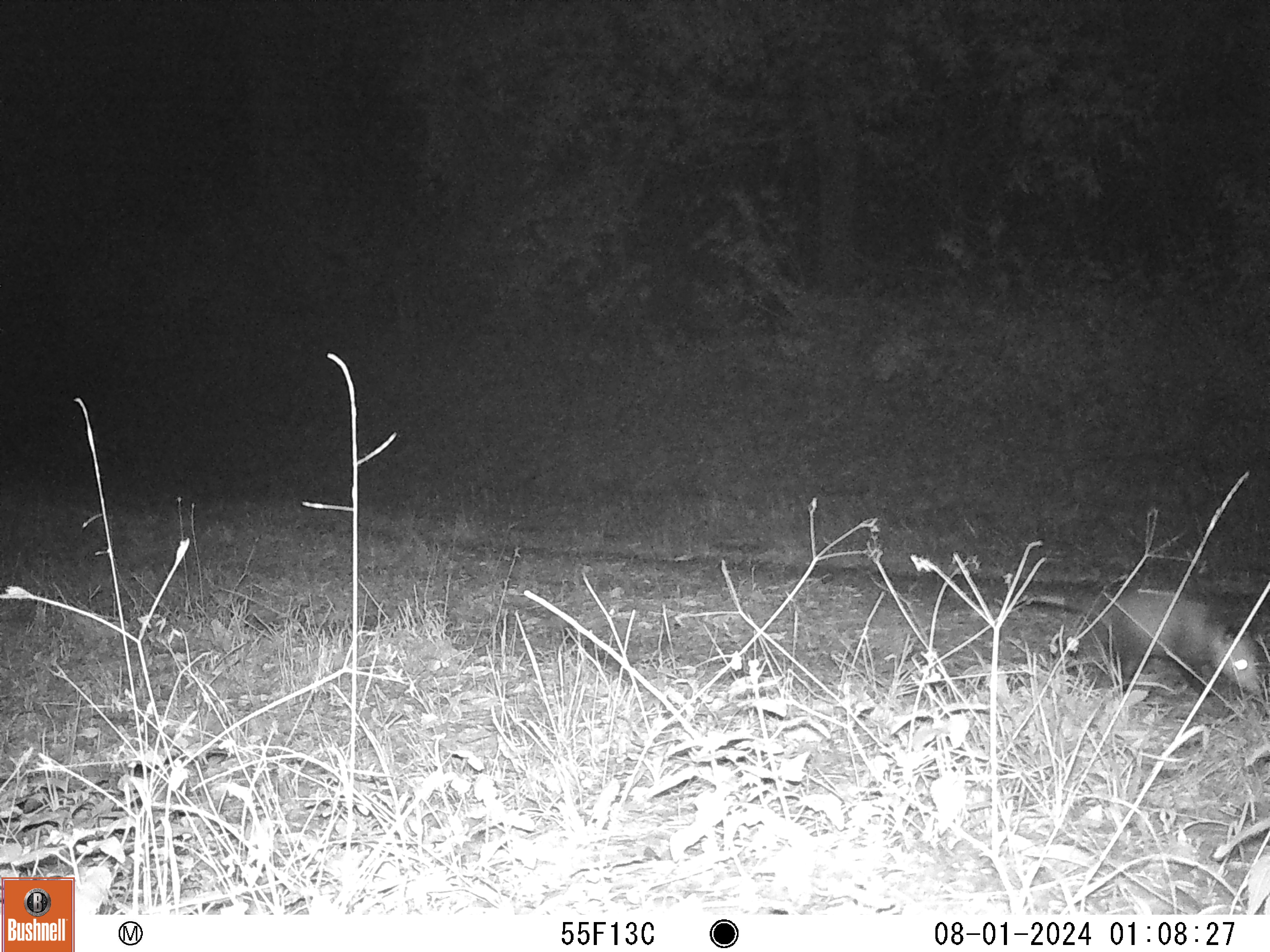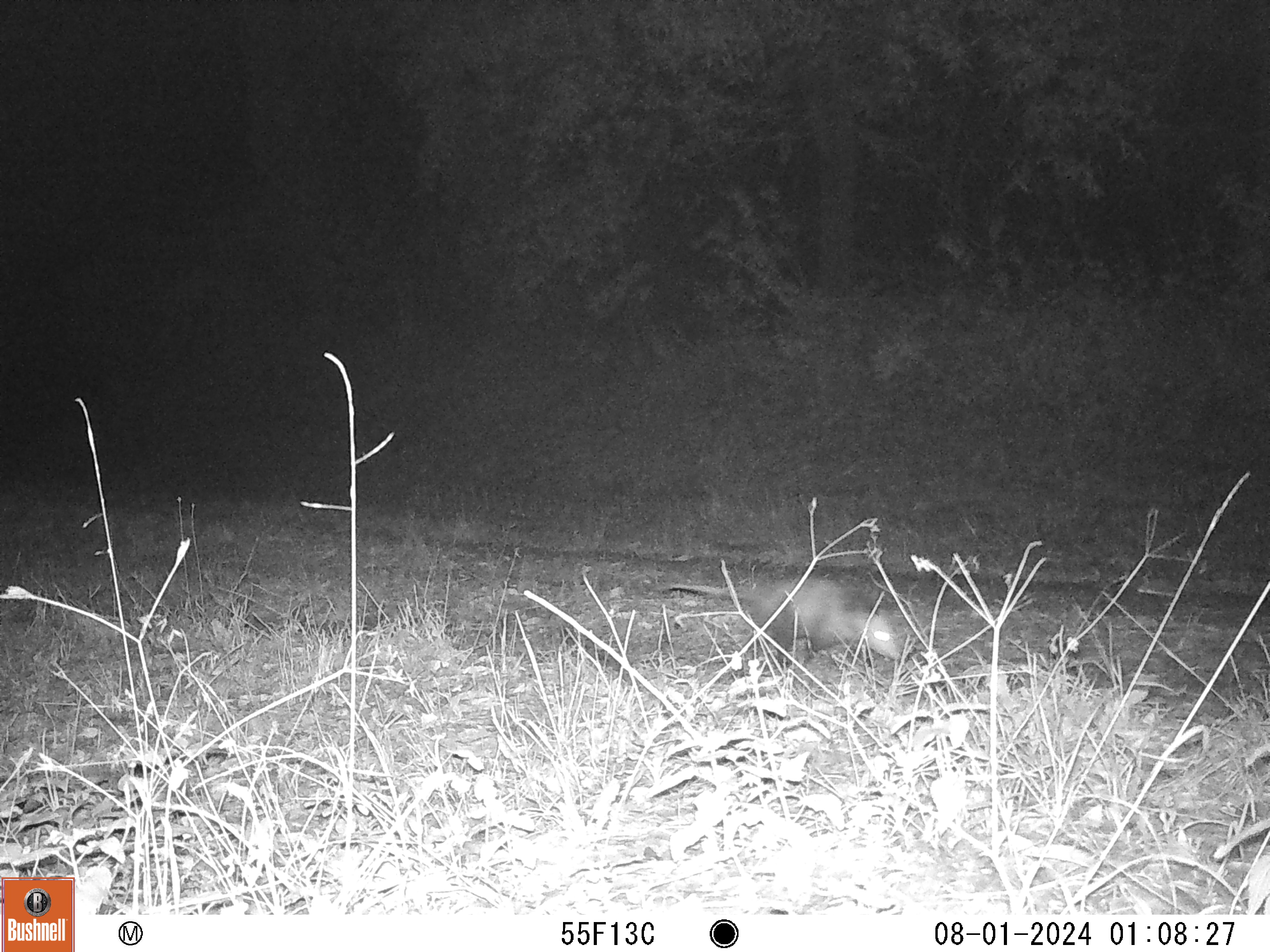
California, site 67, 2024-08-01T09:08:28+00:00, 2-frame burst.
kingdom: Animalia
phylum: Chordata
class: Mammalia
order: Didelphimorphia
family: Didelphidae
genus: Didelphis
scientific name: Didelphis virginiana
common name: virginia opossum